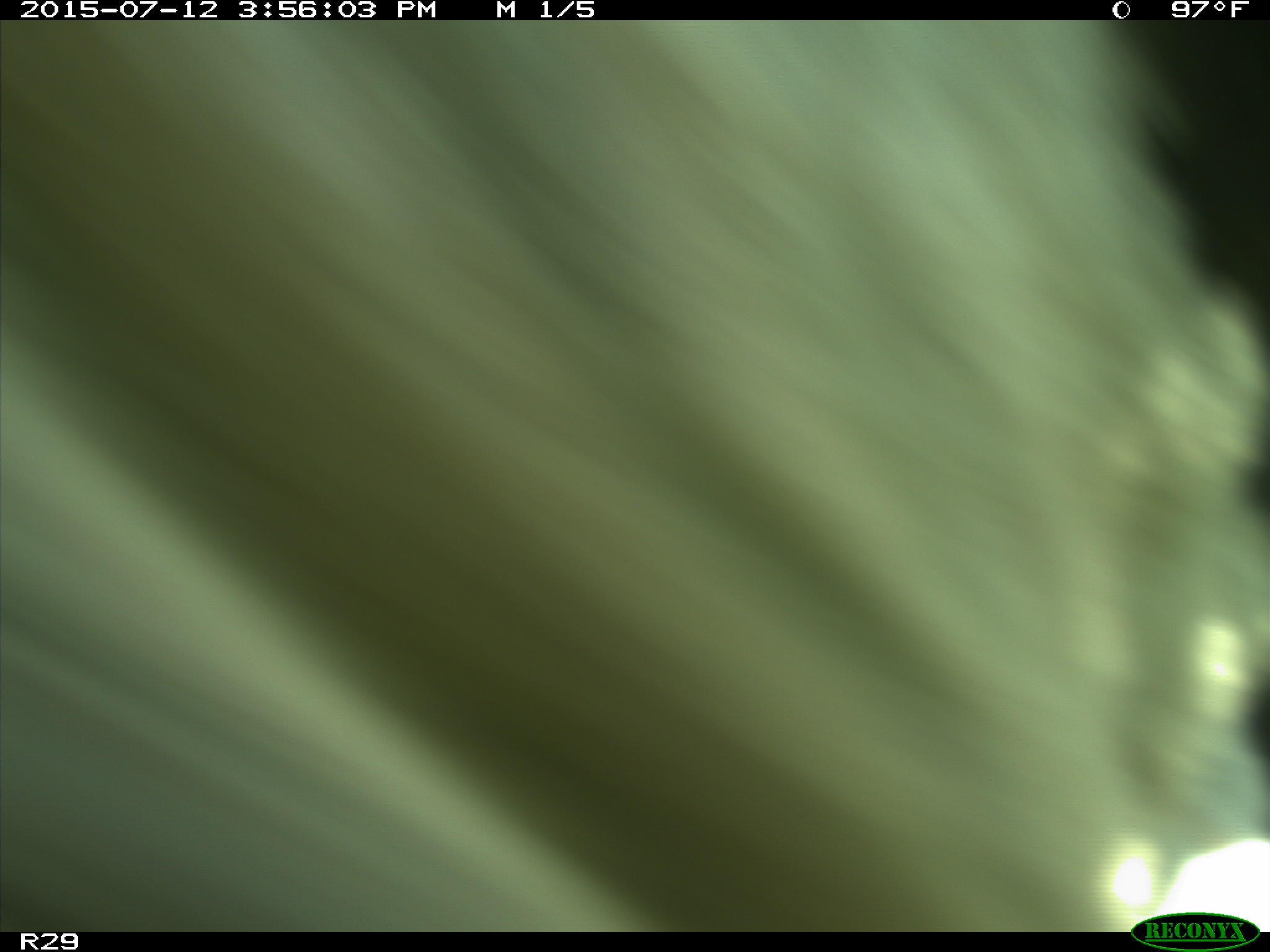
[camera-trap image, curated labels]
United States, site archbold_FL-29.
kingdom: Animalia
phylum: Chordata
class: Mammalia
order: Artiodactyla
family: Bovidae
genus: Bos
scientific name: Bos taurus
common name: domestic cow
Bos taurus (domestic cow).